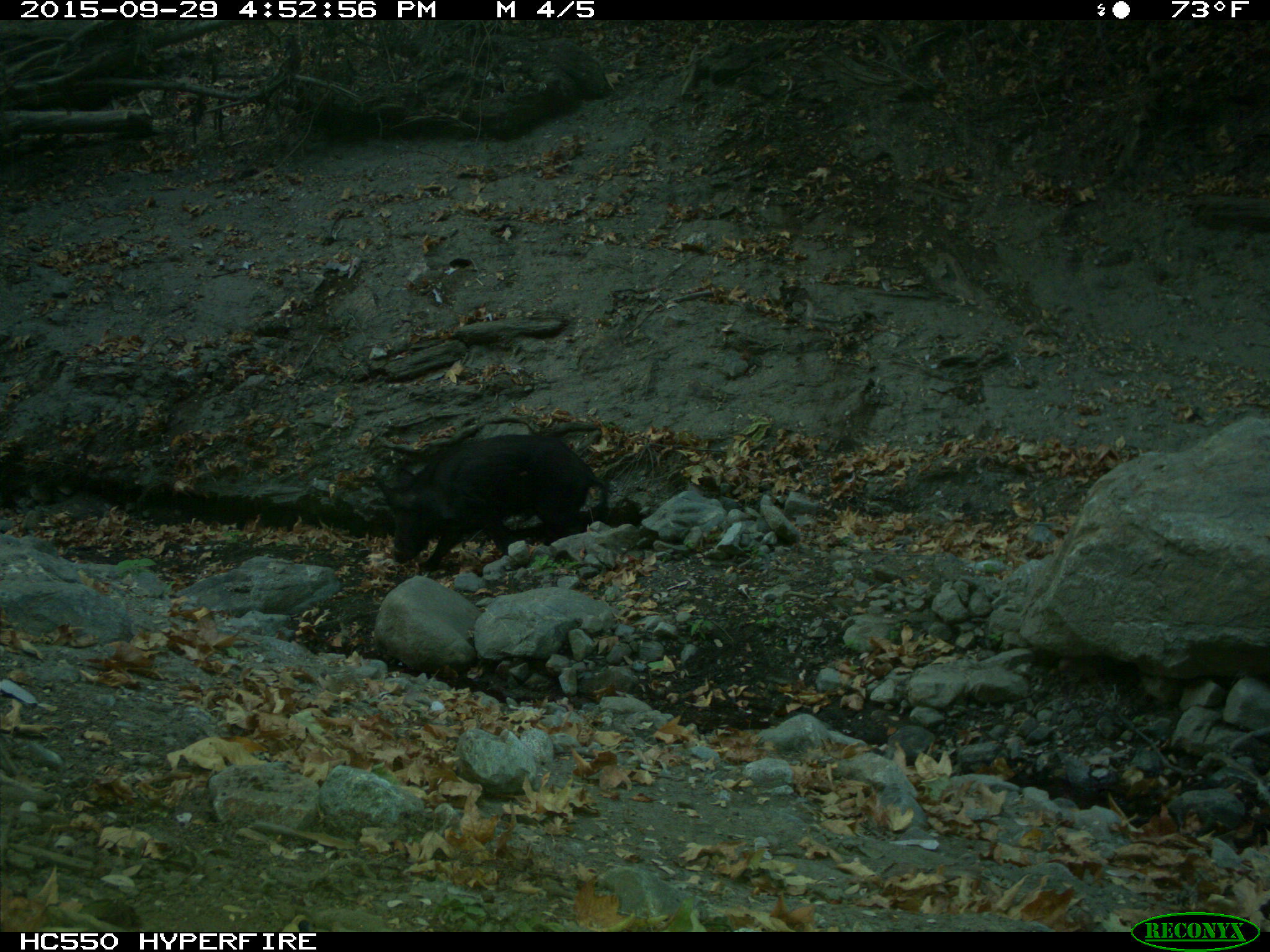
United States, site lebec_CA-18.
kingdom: Animalia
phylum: Chordata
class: Mammalia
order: Artiodactyla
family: Suidae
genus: Sus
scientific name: Sus scrofa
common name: wild boar